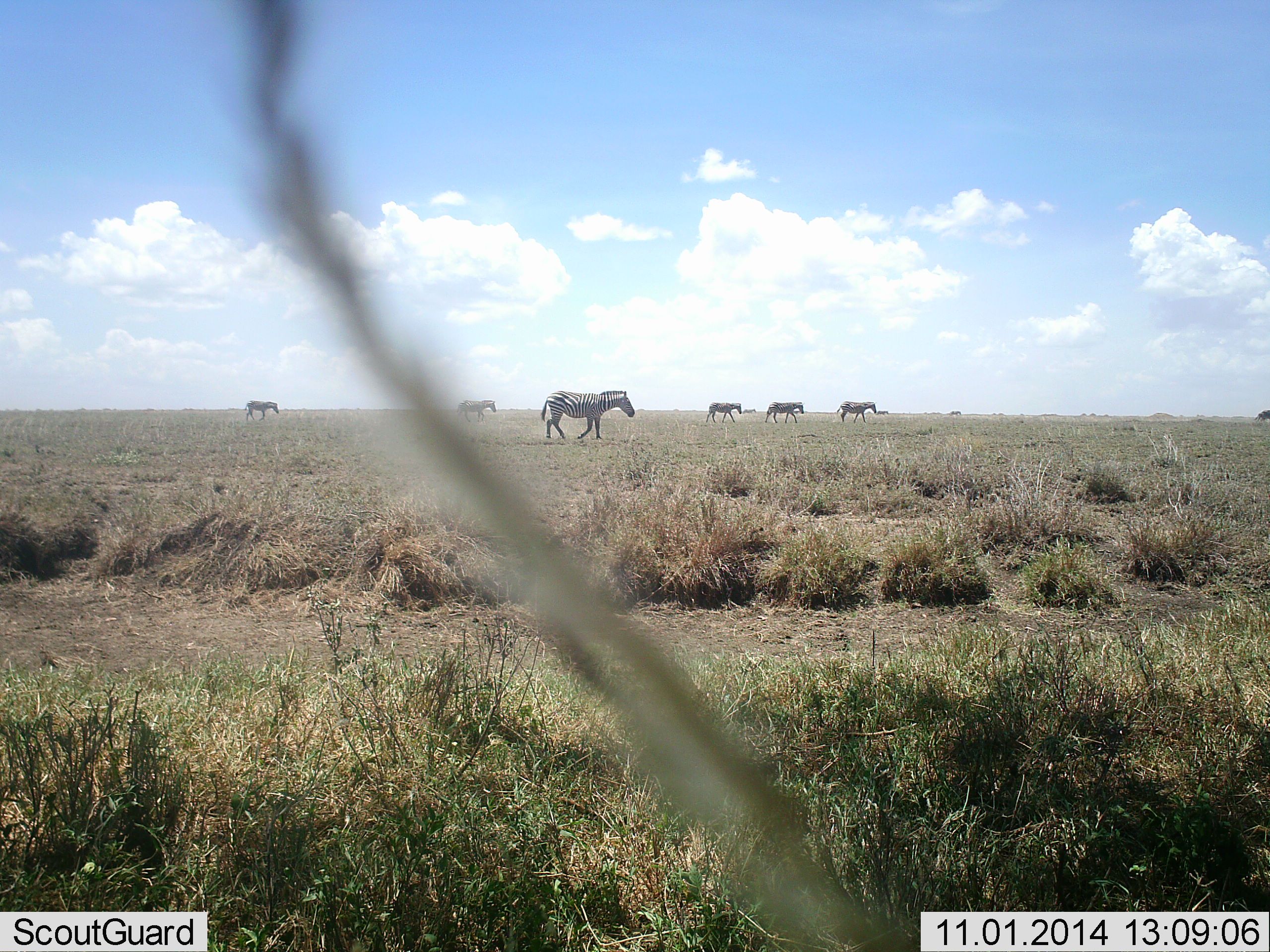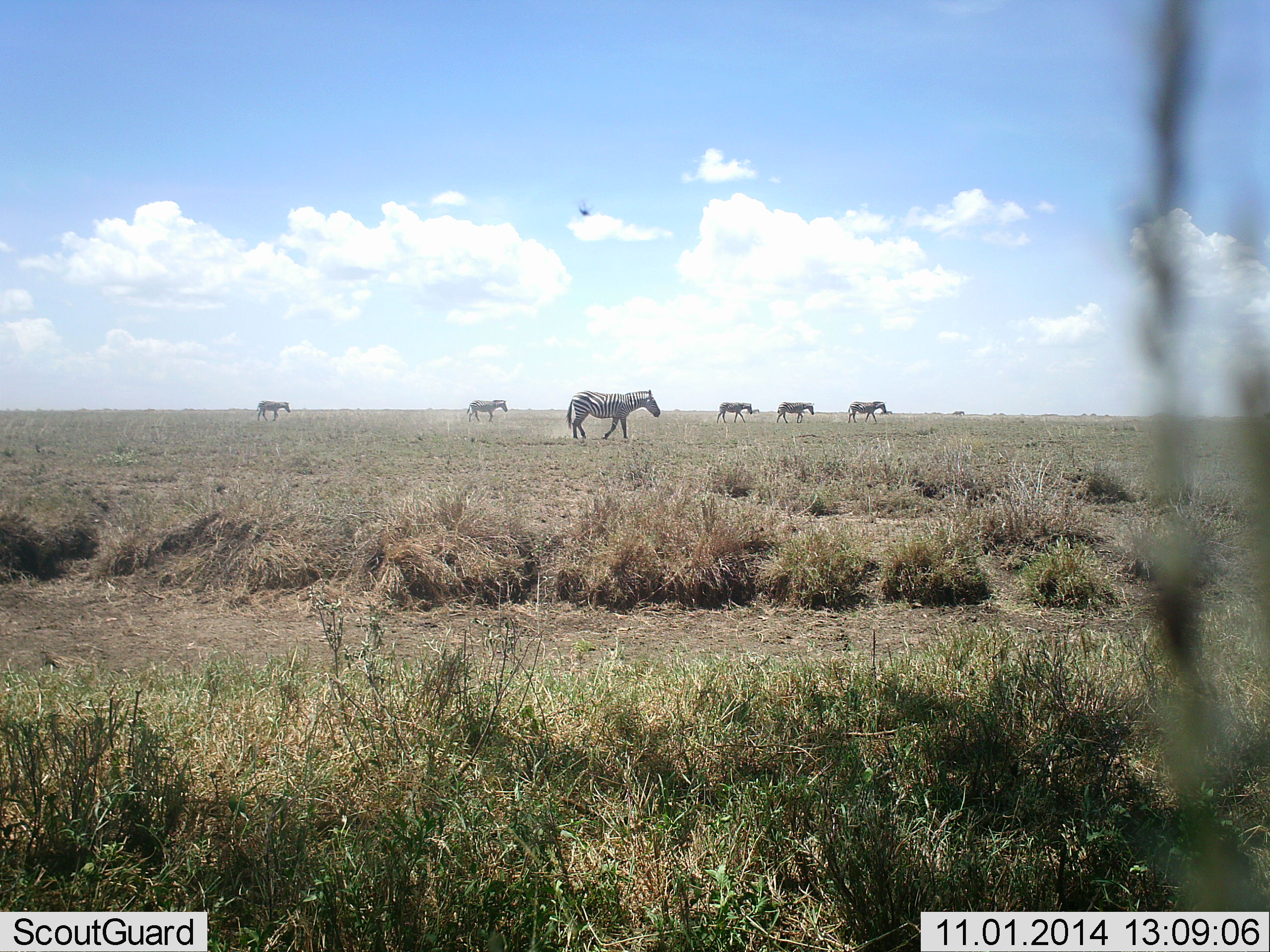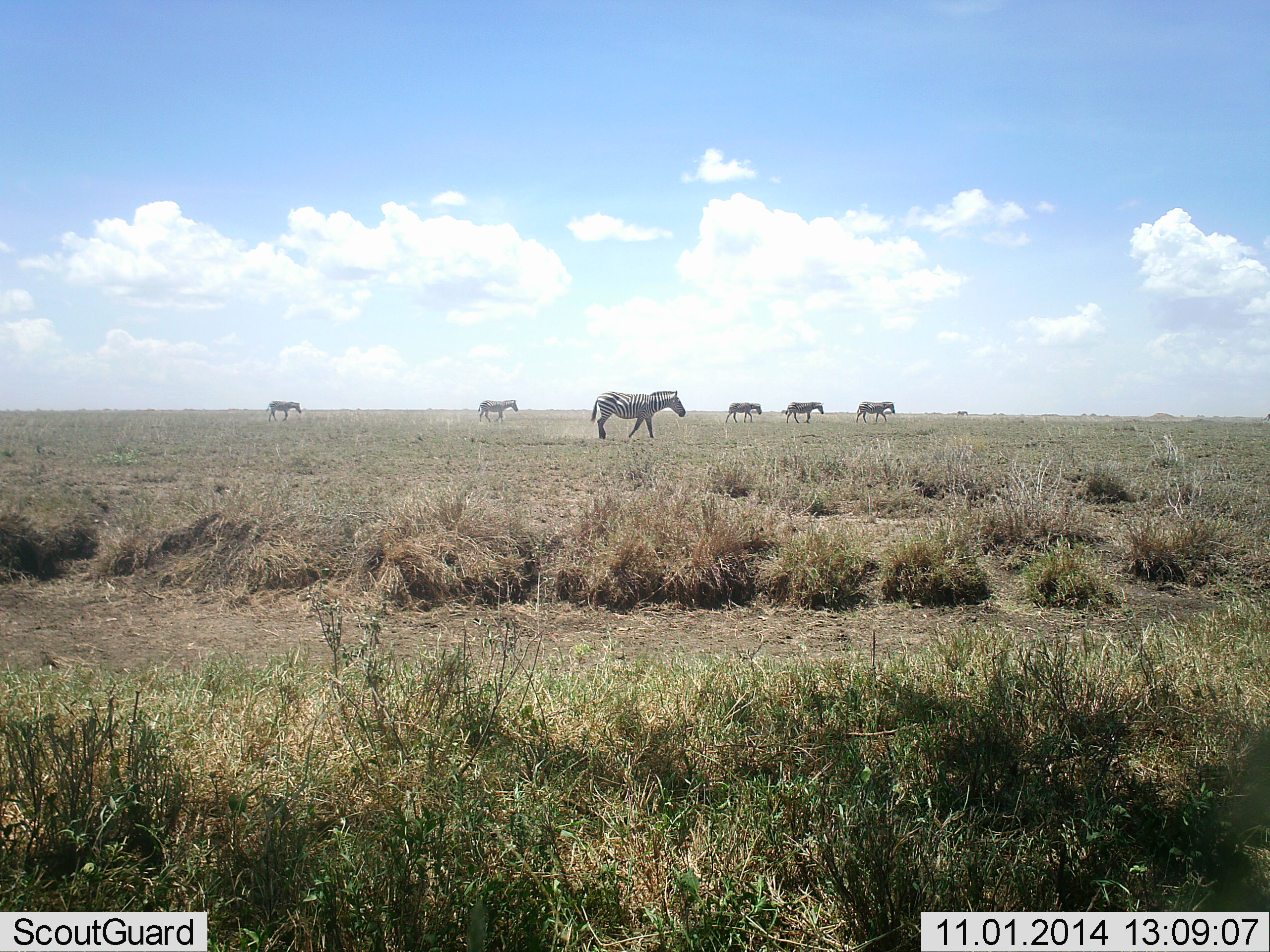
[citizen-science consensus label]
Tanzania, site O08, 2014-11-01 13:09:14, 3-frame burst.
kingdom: Animalia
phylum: Chordata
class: Mammalia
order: Perissodactyla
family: Equidae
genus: Equus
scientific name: Equus quagga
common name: plains zebra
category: zebra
Zebra (plains zebra) (Equus quagga), count 6. Behavior (volunteer vote fractions): standing 0%, resting 0%, moving 100%, interacting 0%. Young present (vote fraction): 0%. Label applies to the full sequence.